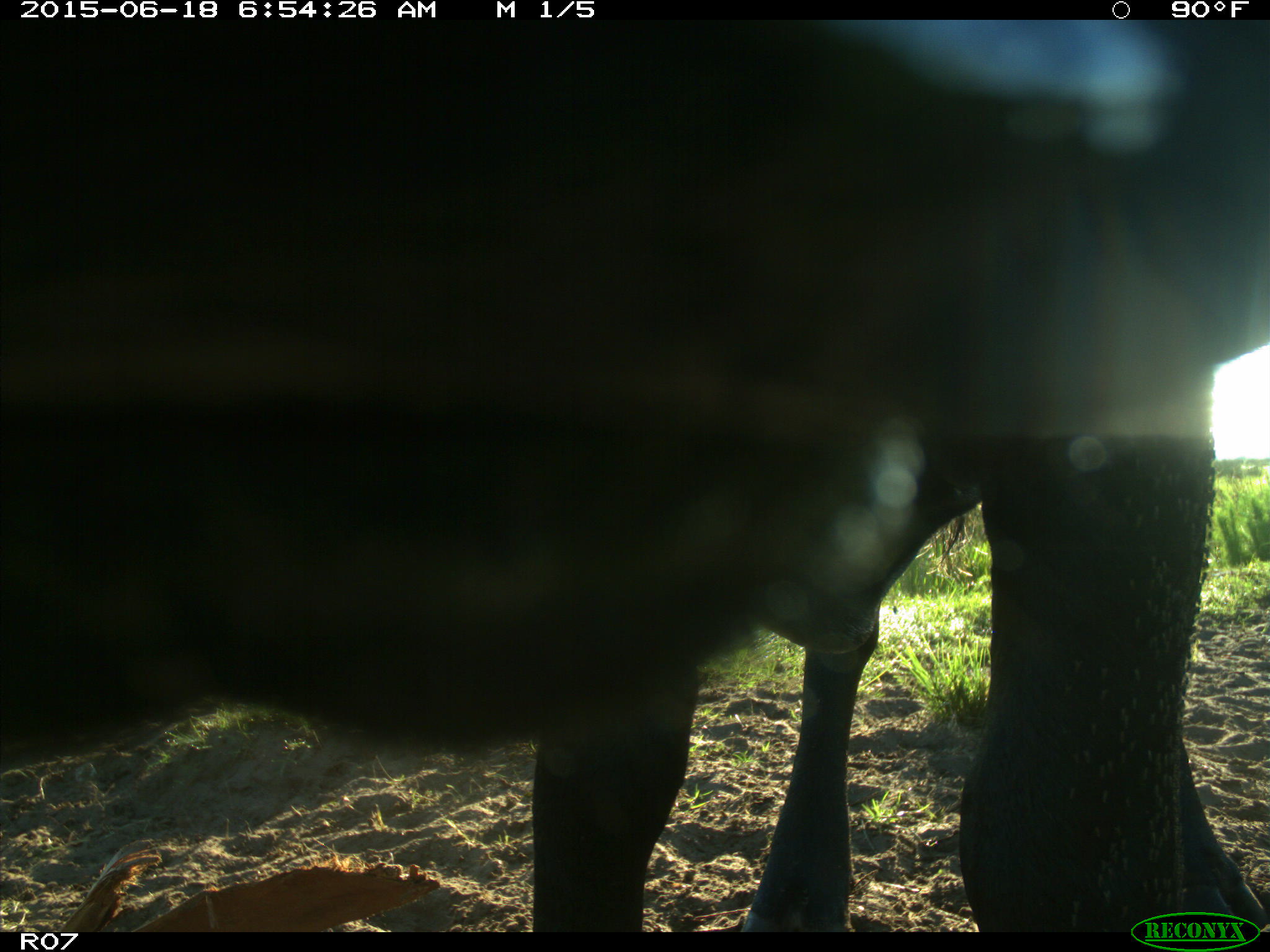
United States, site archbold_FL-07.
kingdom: Animalia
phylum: Chordata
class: Mammalia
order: Artiodactyla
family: Bovidae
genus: Bos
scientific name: Bos taurus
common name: domestic cow